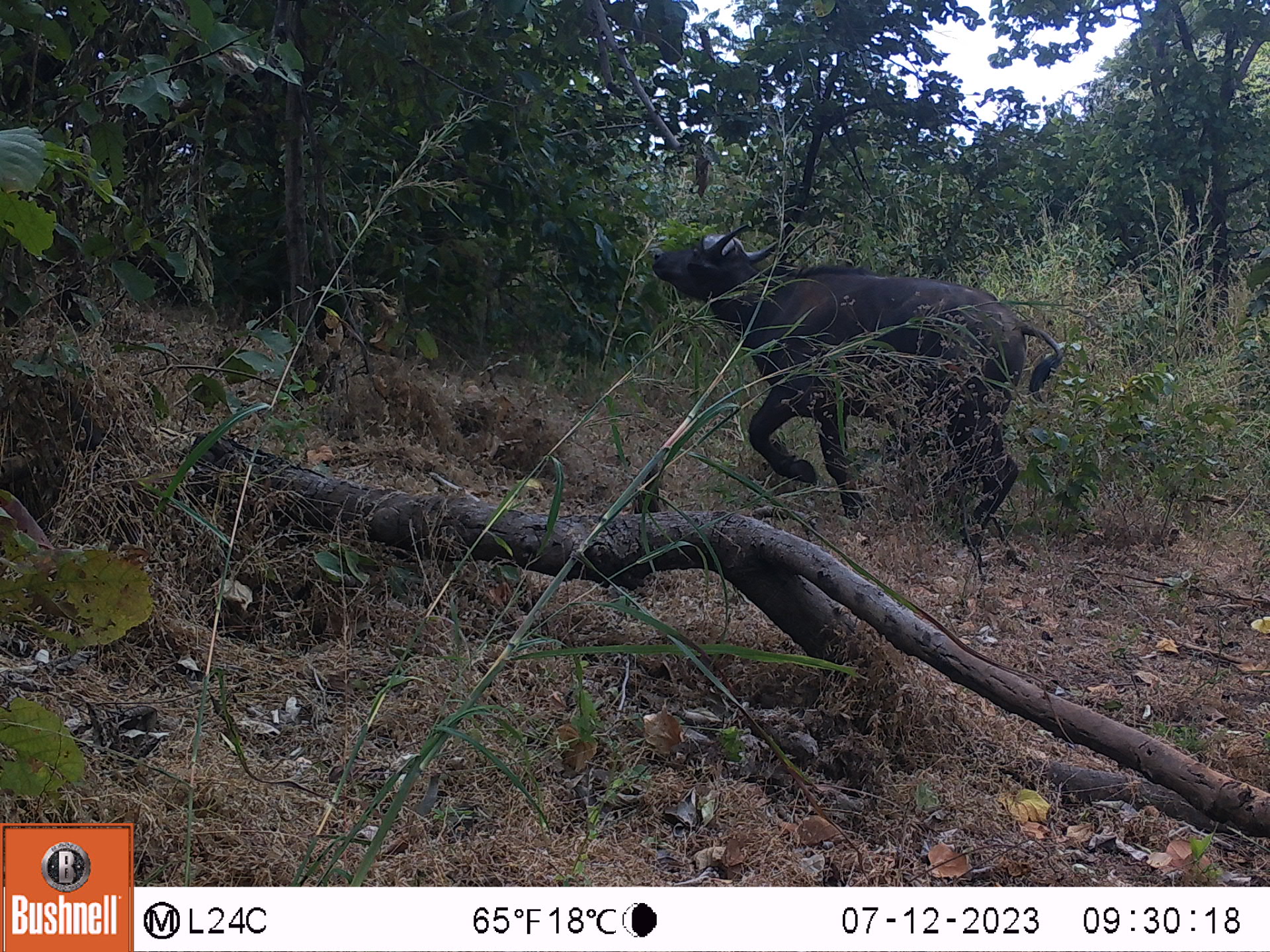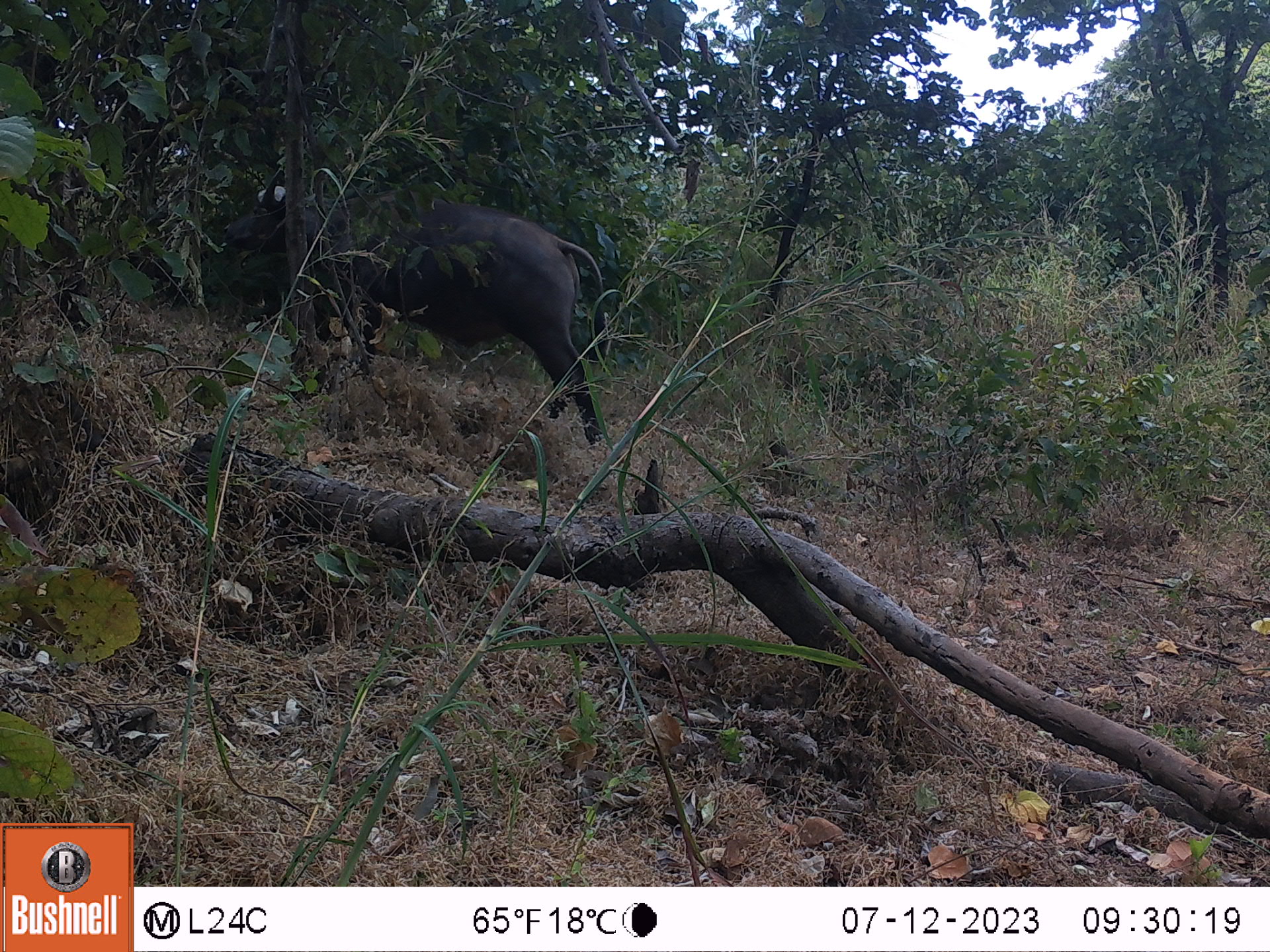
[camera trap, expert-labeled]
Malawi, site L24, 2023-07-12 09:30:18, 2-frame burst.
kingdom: Animalia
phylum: Chordata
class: Mammalia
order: Artiodactyla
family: Bovidae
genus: Syncerus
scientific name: Syncerus caffer caffer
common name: cape buffalo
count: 1